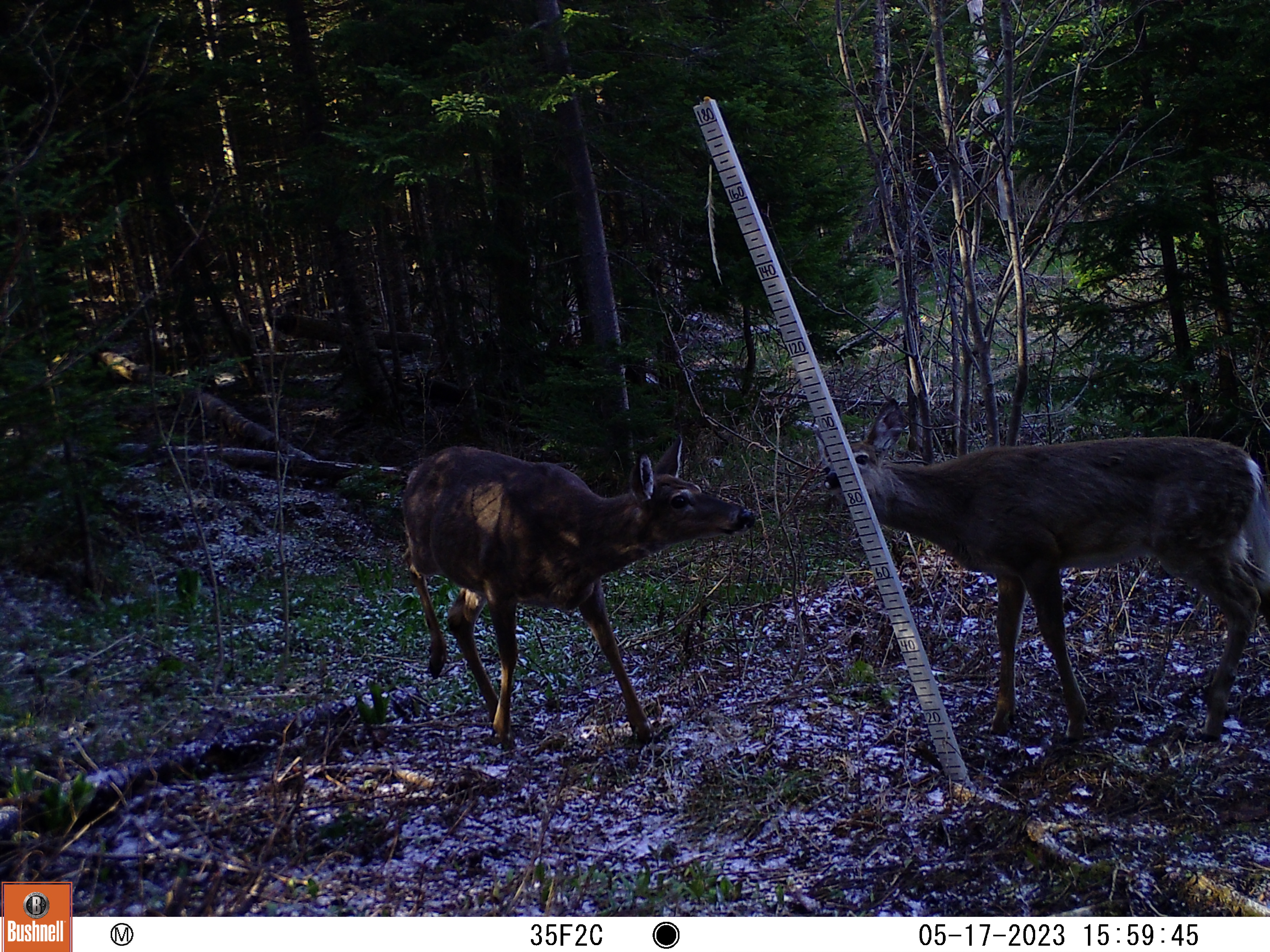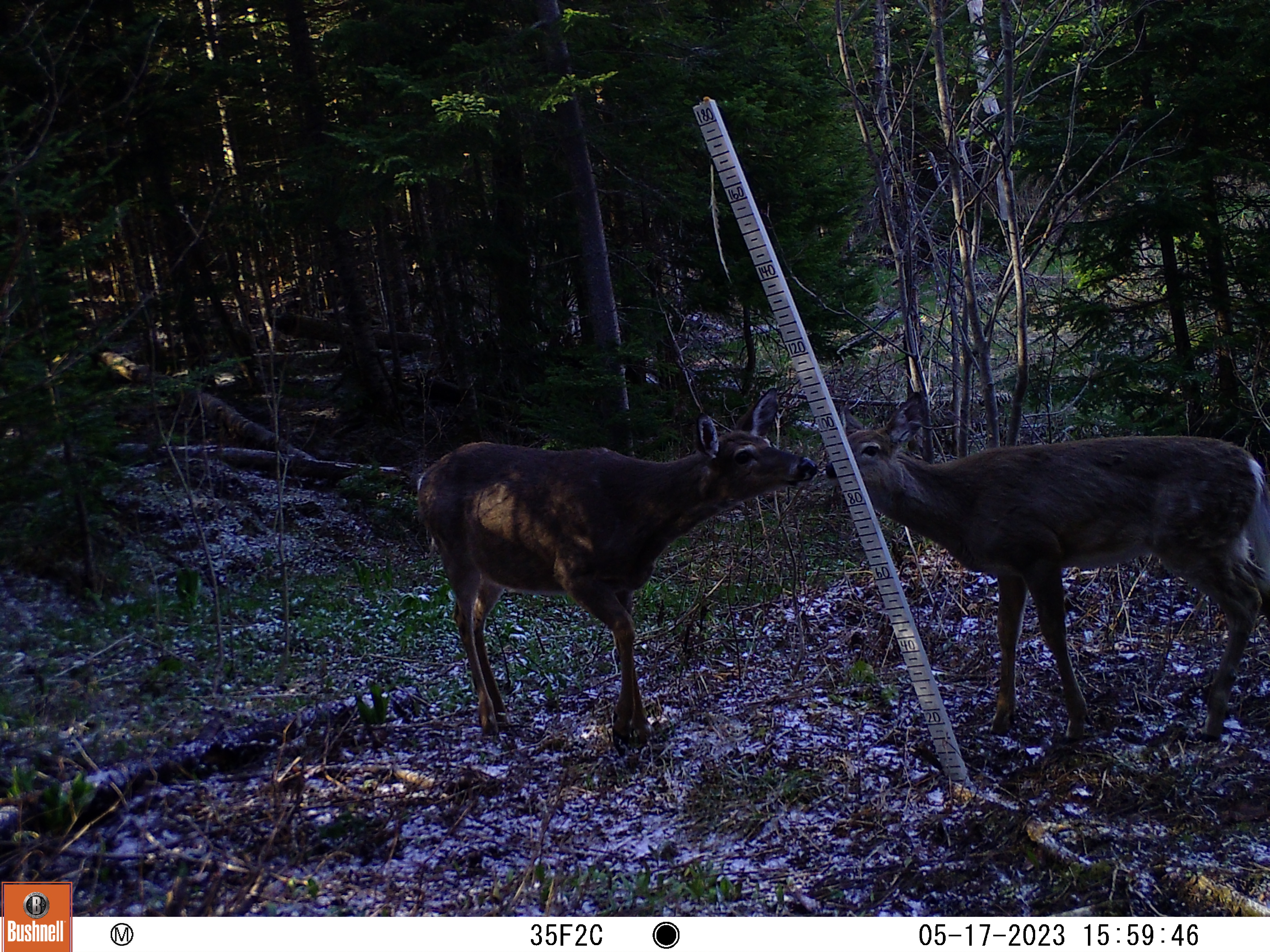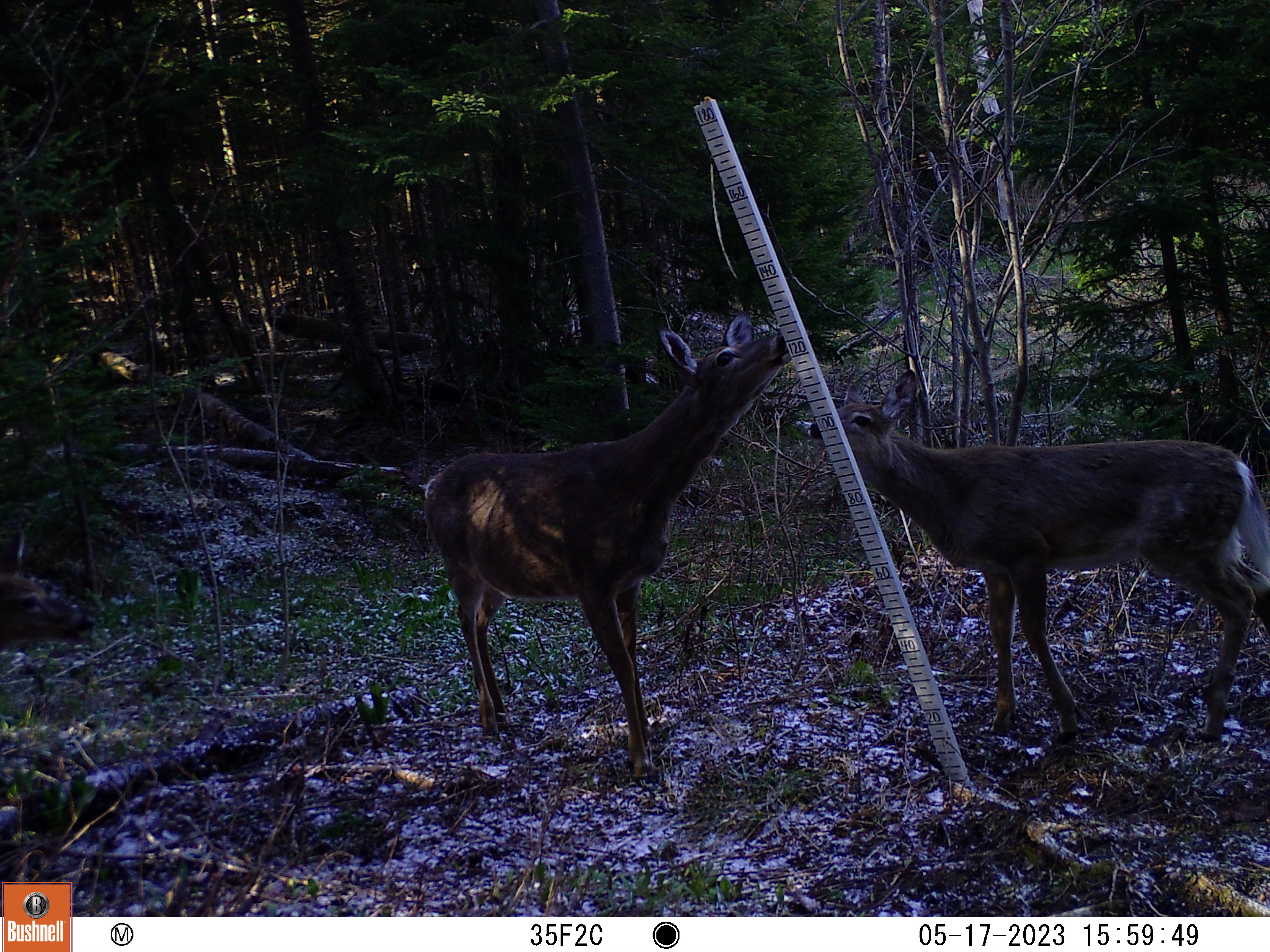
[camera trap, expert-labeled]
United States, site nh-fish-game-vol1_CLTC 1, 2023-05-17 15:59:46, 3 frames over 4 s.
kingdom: Animalia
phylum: Chordata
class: Mammalia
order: Artiodactyla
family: Cervidae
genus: Odocoileus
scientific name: Odocoileus virginianus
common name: white-tailed deer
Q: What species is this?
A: White-tailed deer (Odocoileus virginianus).